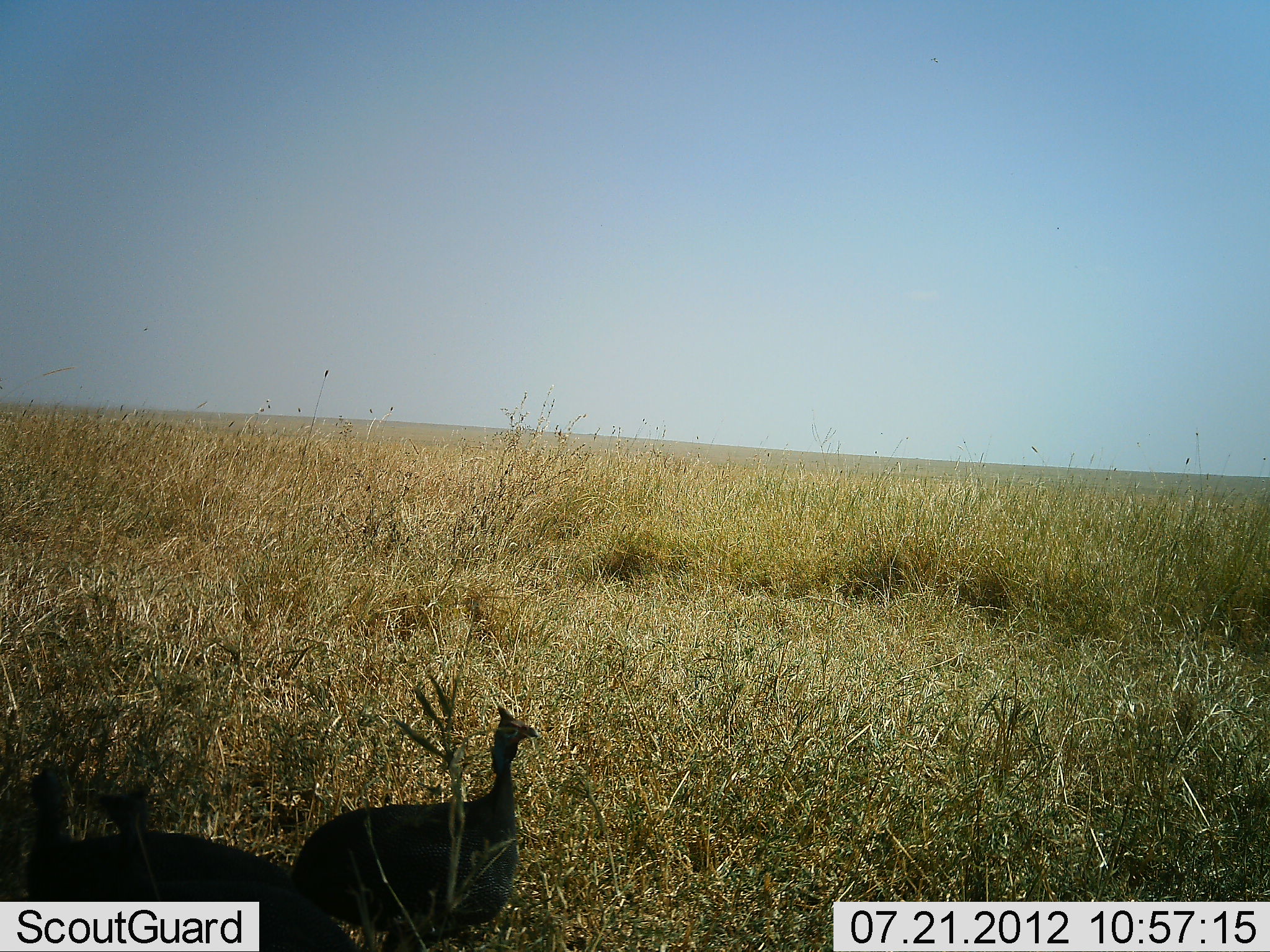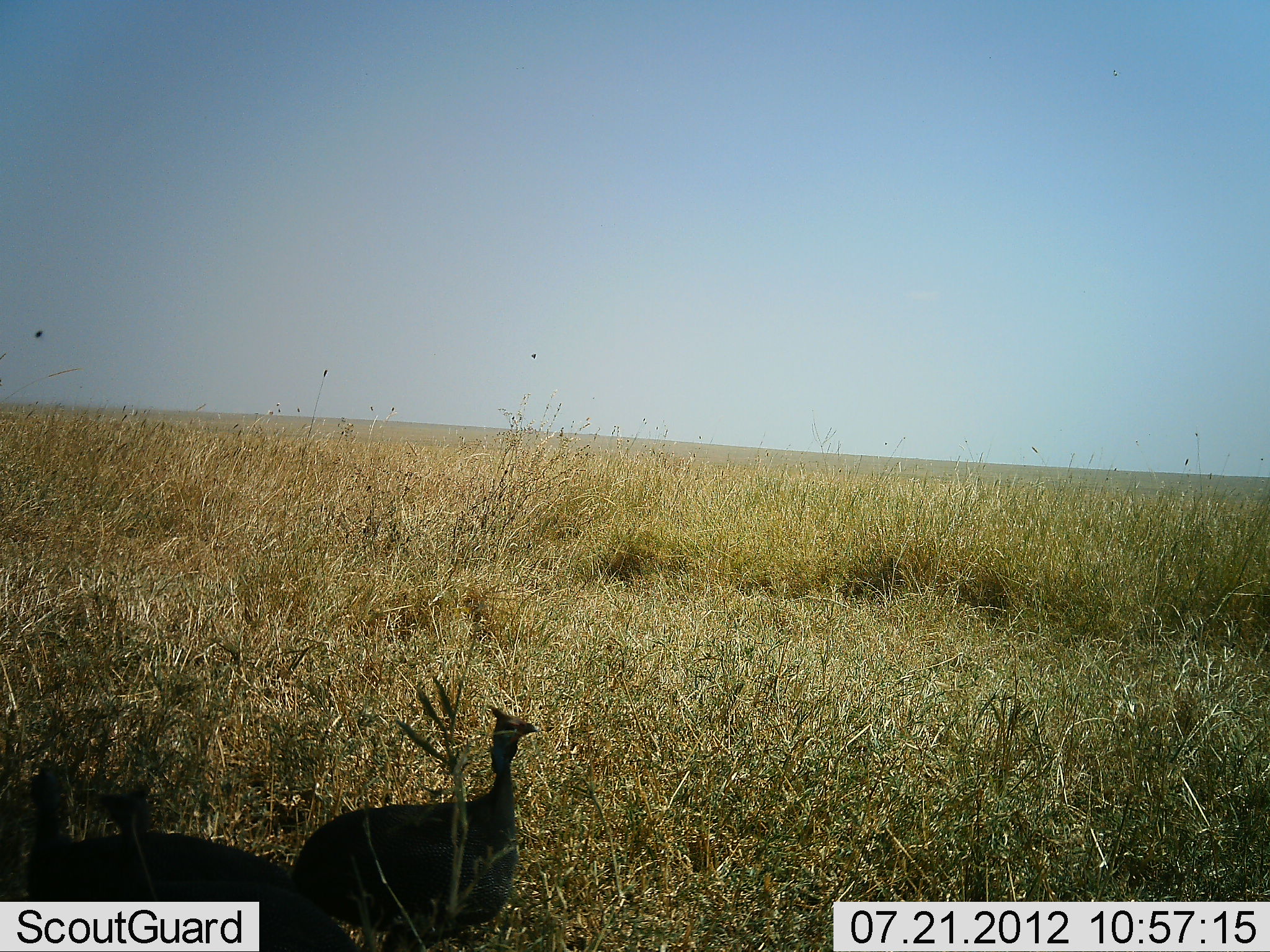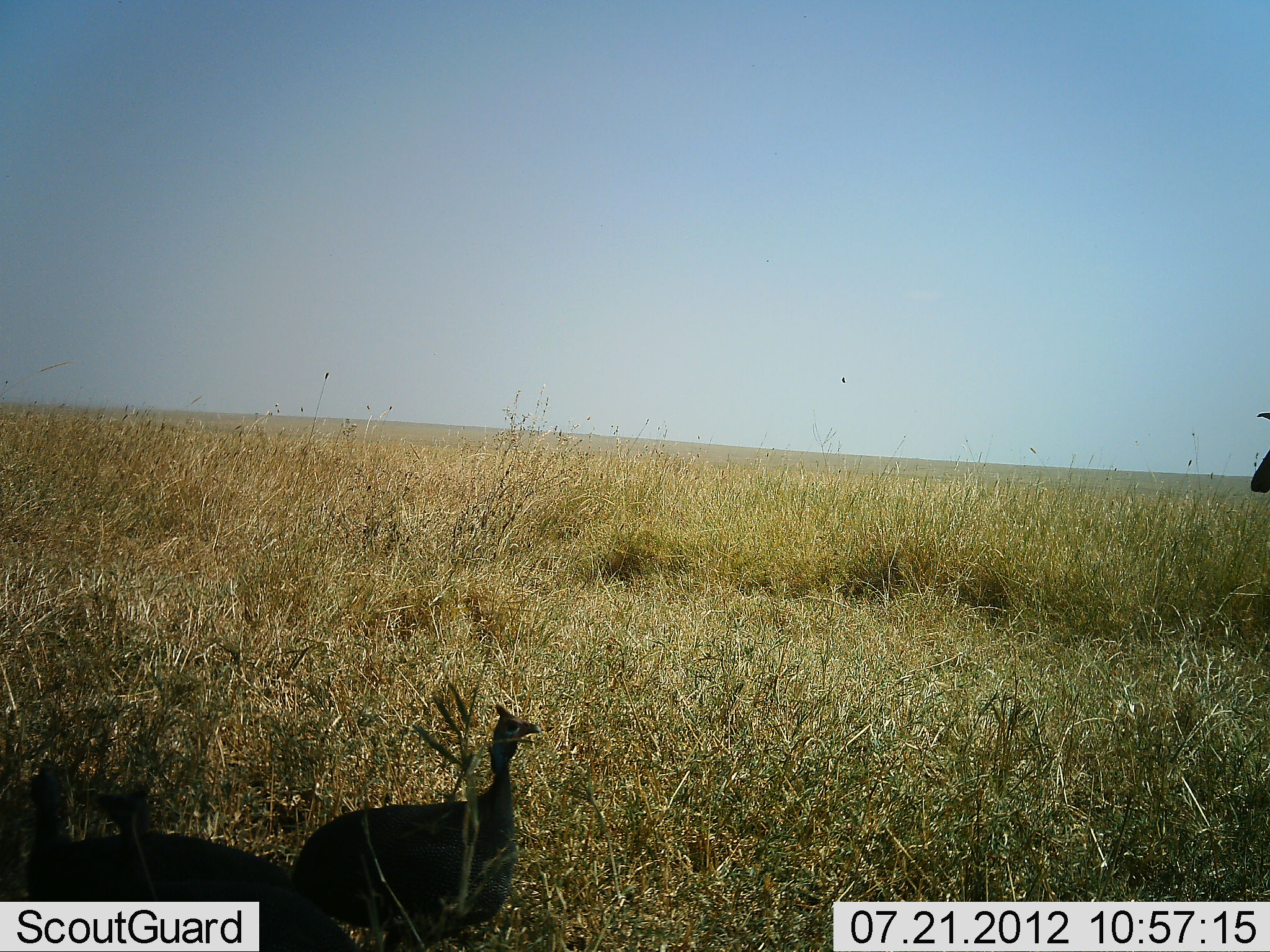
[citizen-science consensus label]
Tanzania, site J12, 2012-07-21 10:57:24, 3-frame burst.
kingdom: Animalia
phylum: Chordata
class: Aves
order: Galliformes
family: Numididae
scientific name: Numididae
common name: guinea fowl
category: guineafowl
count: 2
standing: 86%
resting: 29%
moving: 7%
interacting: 0%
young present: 0%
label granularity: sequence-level